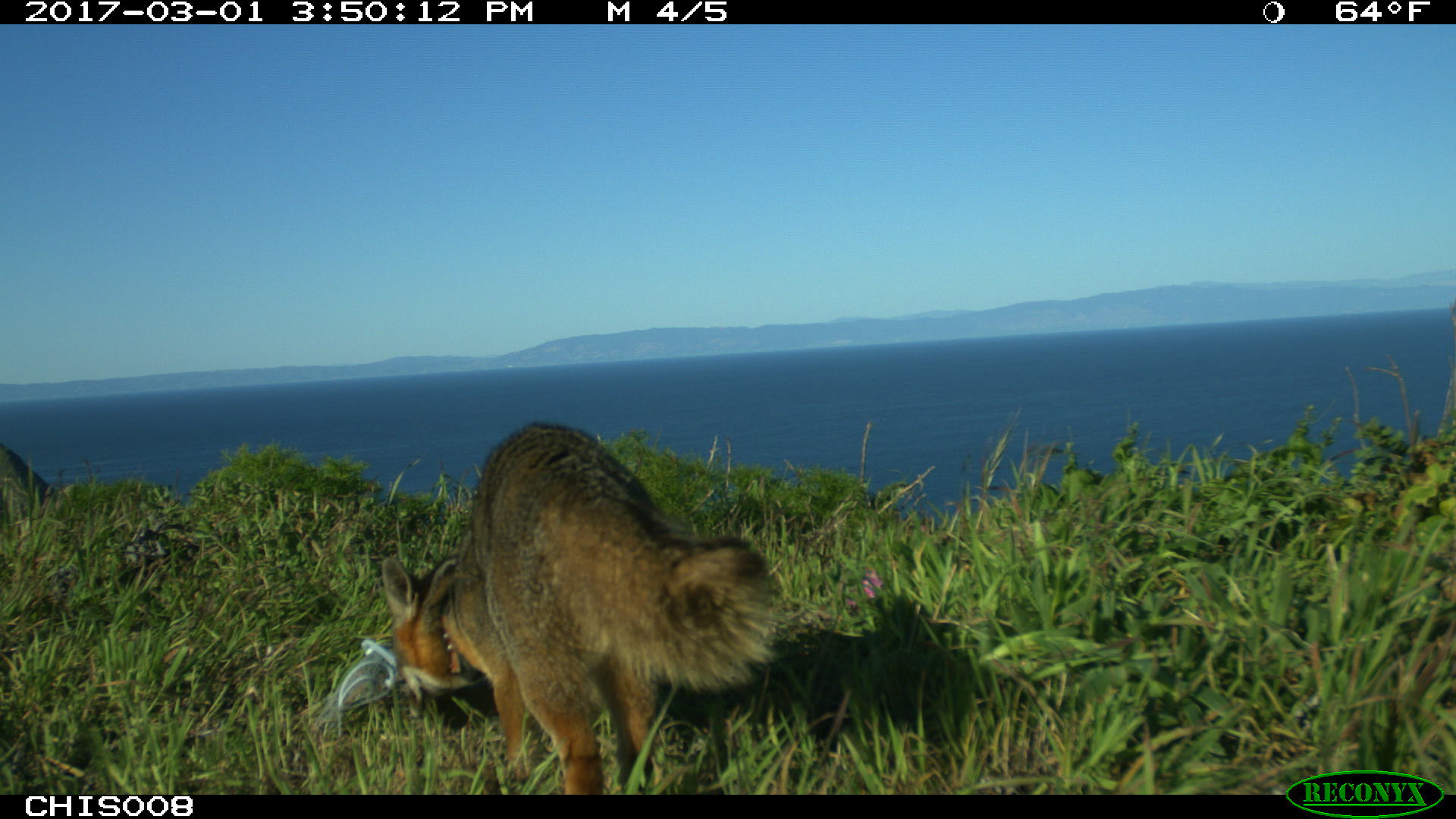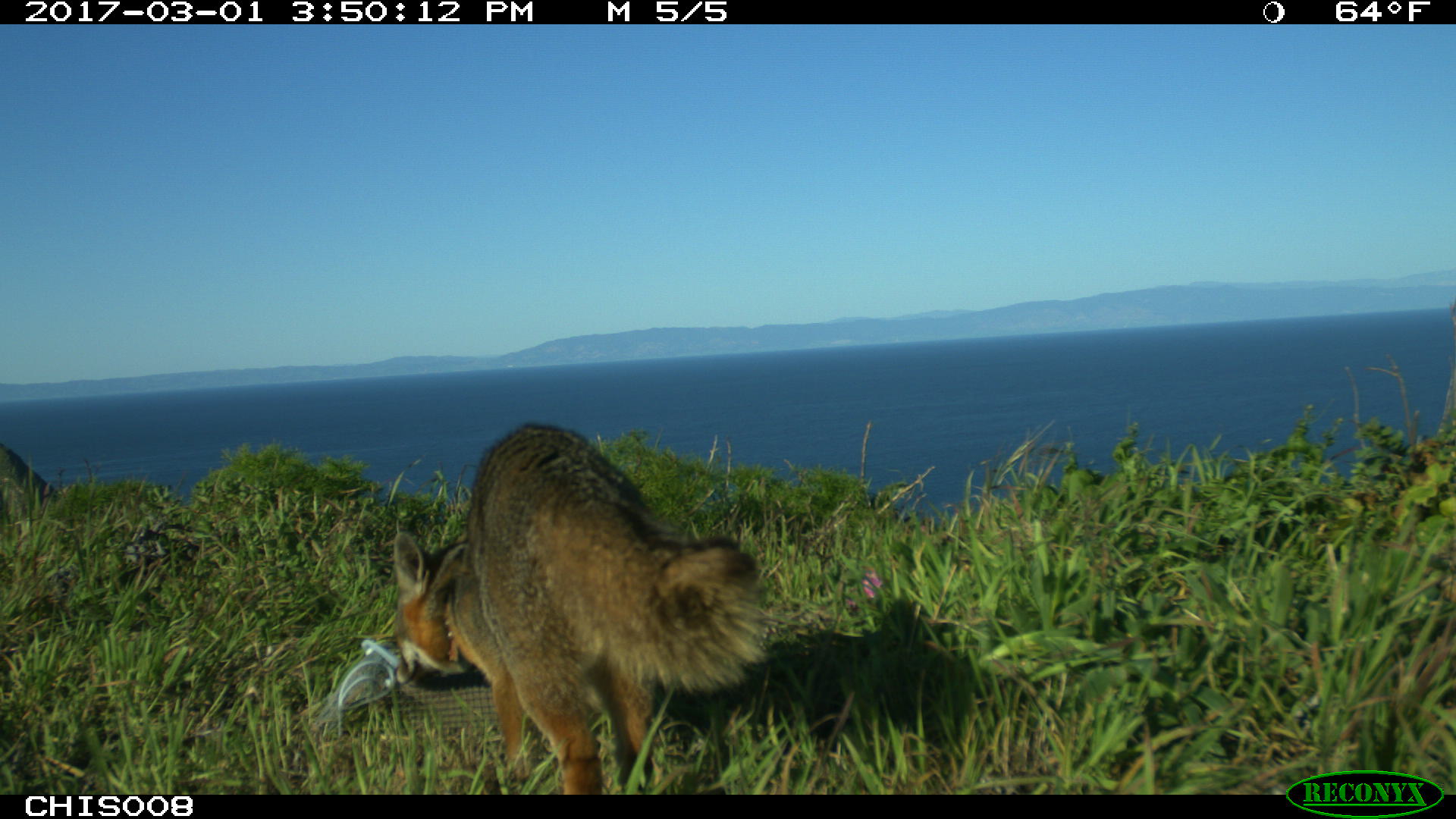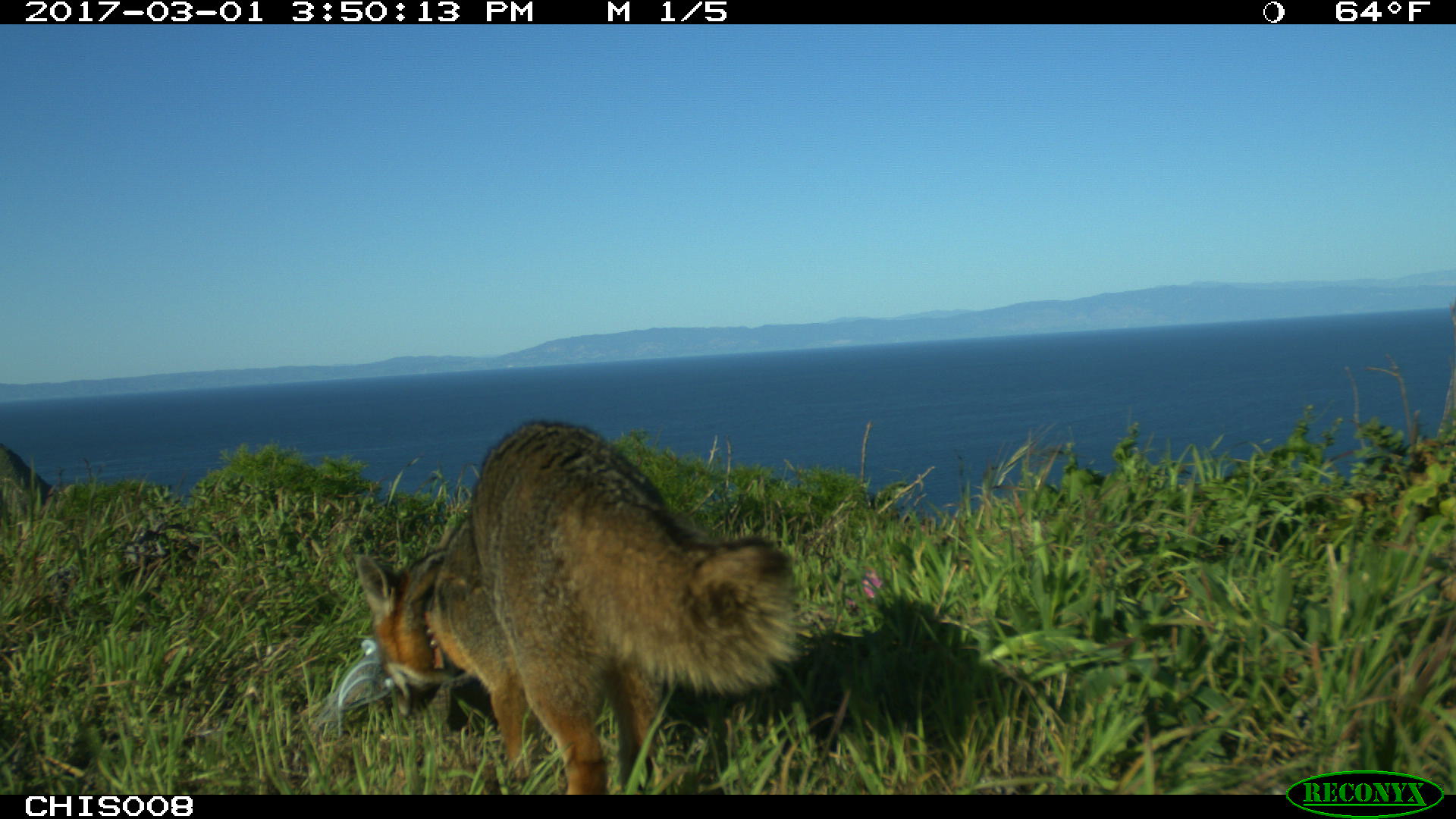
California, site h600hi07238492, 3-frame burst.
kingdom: Animalia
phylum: Chordata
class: Mammalia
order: Carnivora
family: Canidae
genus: Urocyon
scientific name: Urocyon littoralis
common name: island fox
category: fox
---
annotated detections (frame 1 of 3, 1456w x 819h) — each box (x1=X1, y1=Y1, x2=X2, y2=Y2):
fox: (x1=380, y1=422, x2=784, y2=796)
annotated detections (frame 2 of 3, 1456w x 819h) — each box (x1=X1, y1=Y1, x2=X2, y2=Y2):
fox: (x1=391, y1=419, x2=772, y2=794)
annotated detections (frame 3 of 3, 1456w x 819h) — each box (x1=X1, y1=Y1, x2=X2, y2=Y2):
fox: (x1=356, y1=421, x2=800, y2=795)